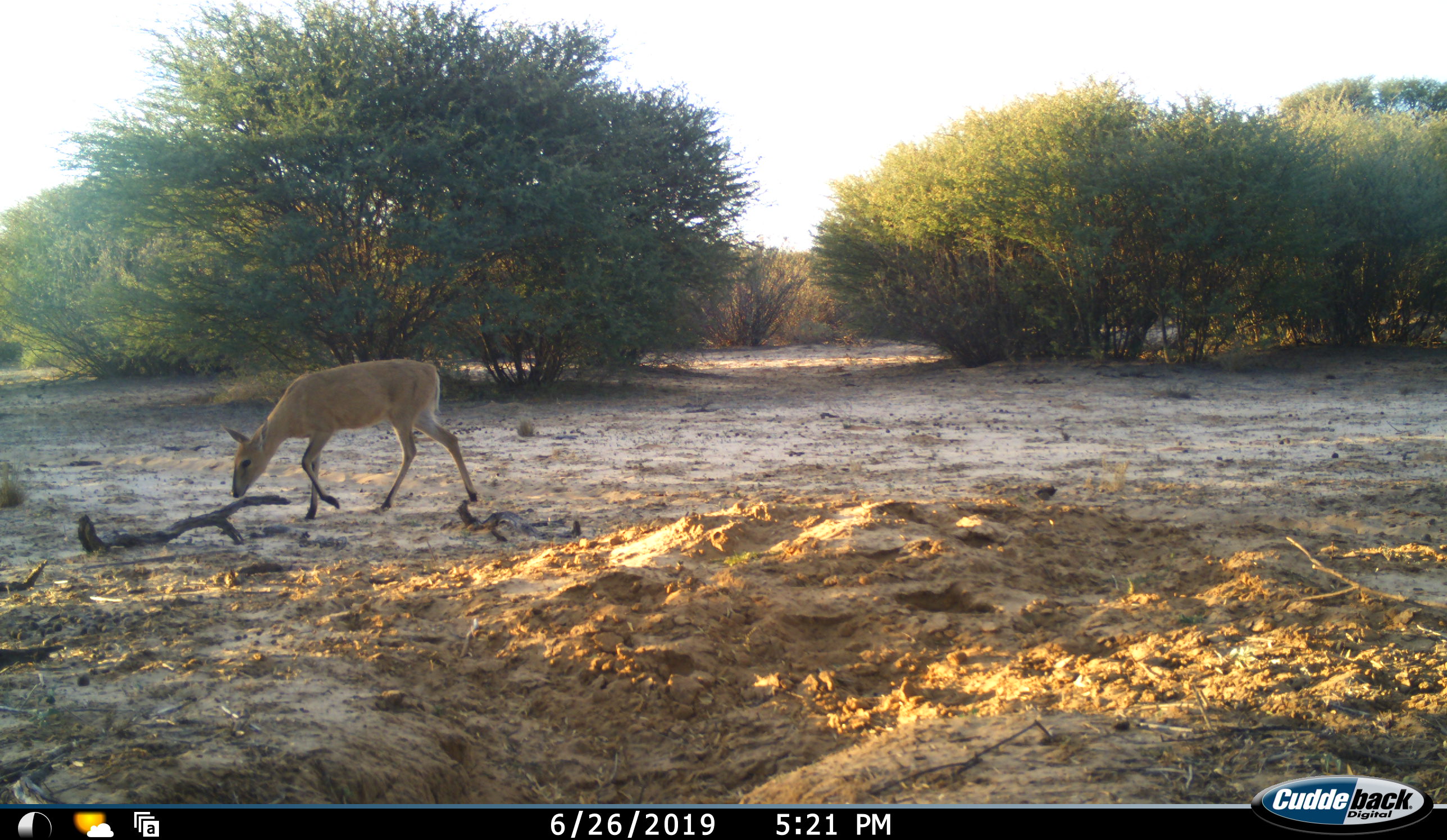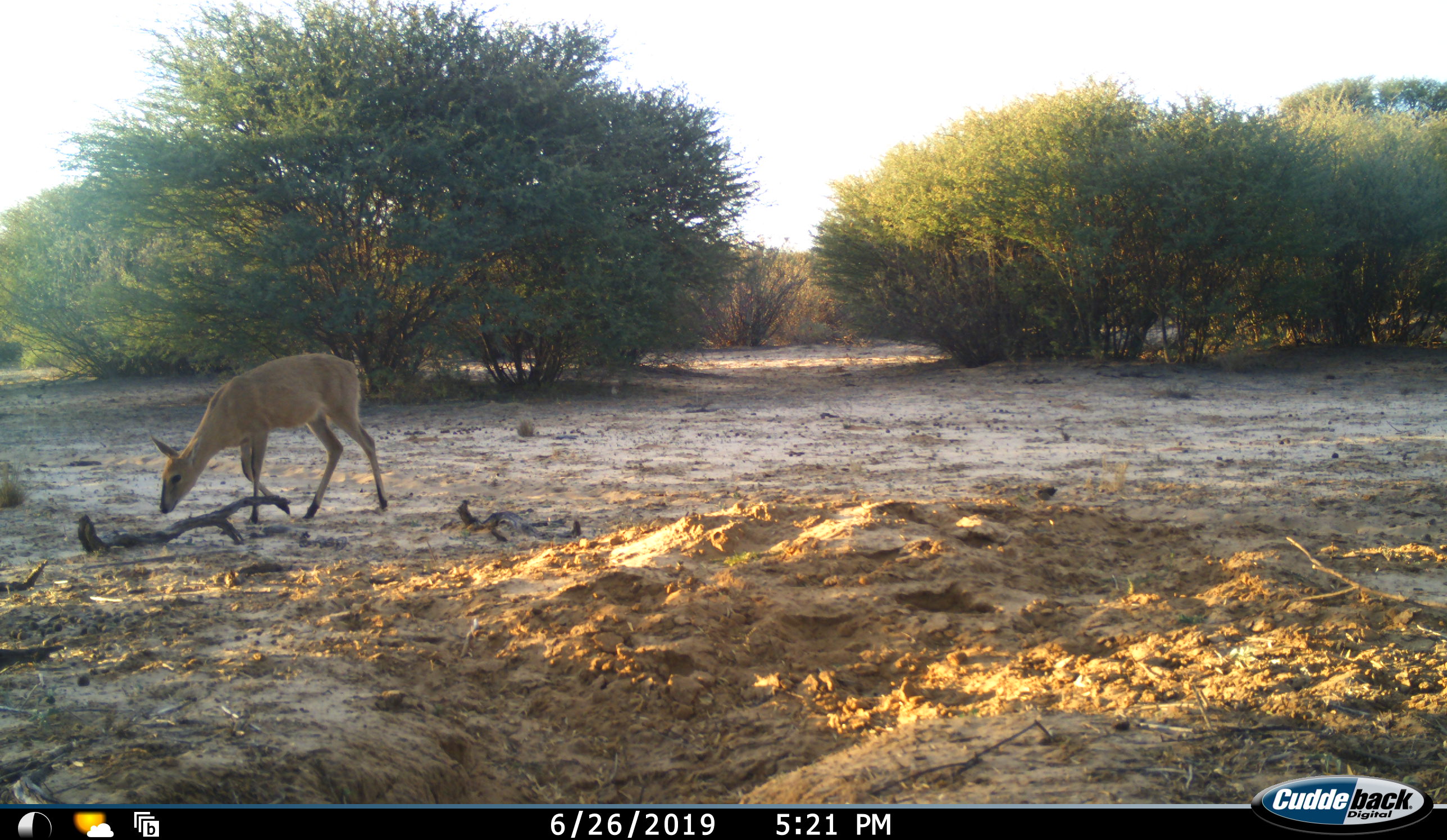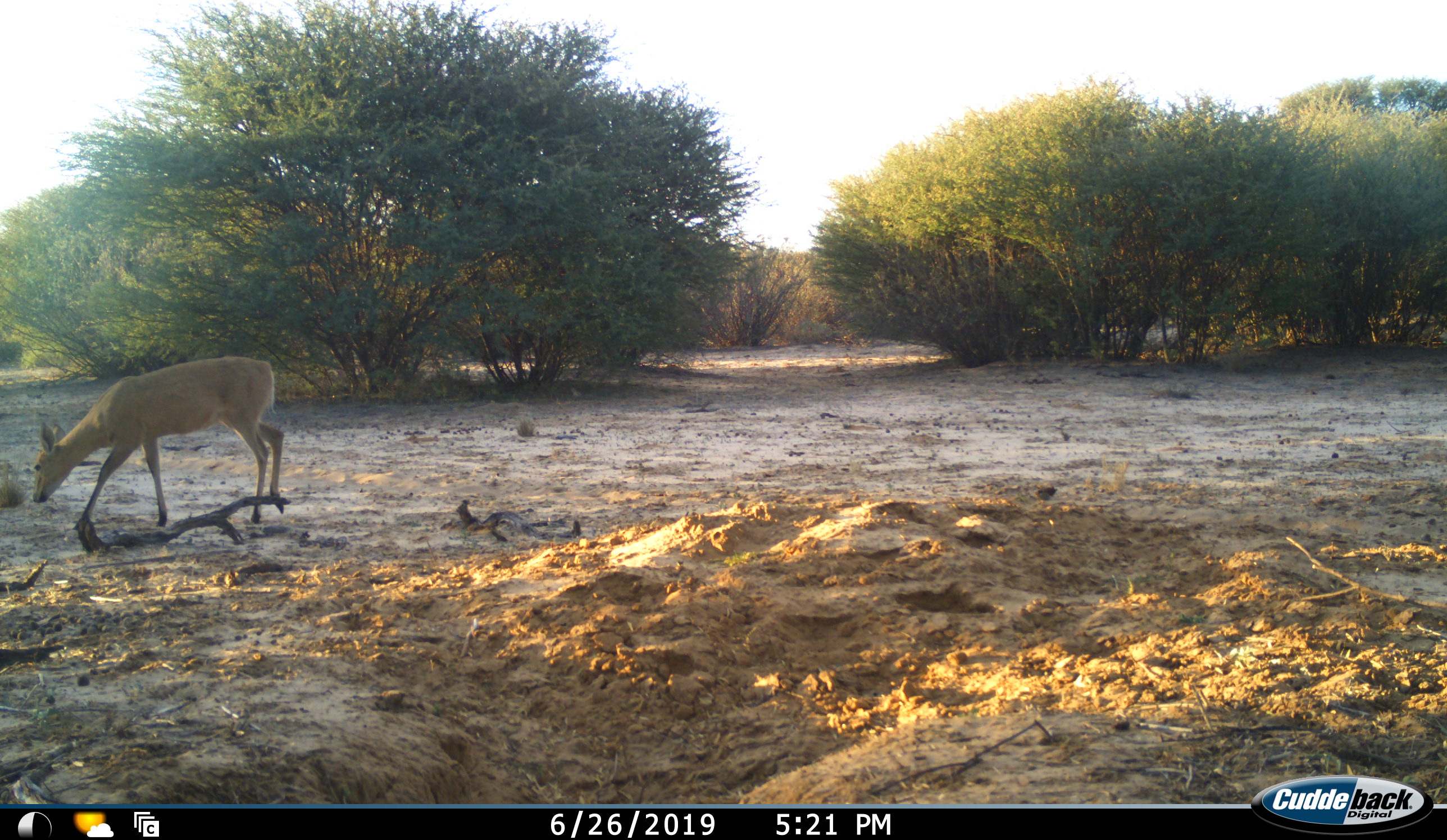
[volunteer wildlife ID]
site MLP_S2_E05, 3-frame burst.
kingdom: Animalia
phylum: Chordata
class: Mammalia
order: Artiodactyla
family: Bovidae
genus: Sylvicapra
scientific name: Sylvicapra grimmia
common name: common duiker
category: duikercommongrey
Duikercommongrey (common duiker) (Sylvicapra grimmia), count 1. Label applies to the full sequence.